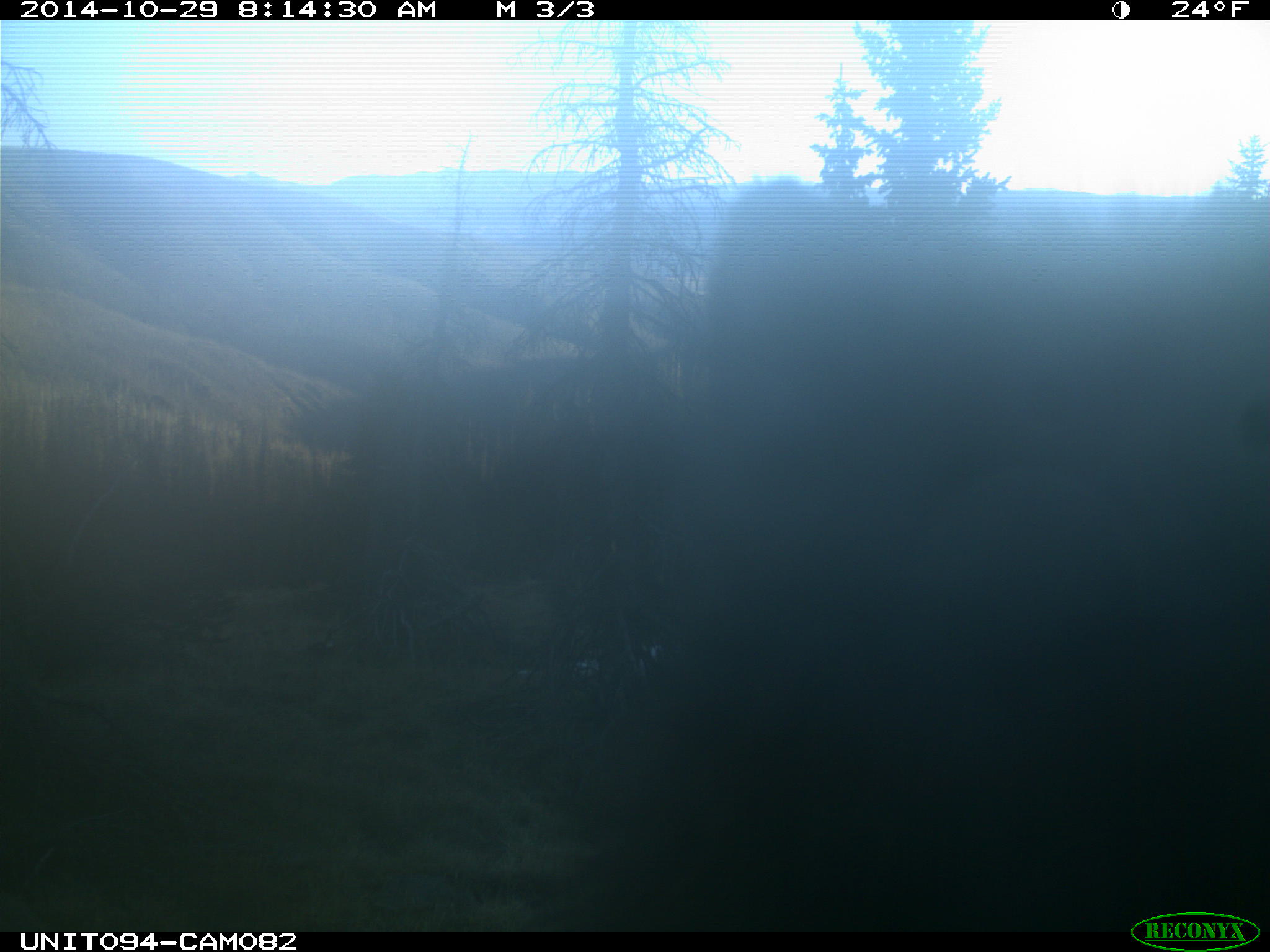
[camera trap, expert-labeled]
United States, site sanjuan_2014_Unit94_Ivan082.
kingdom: Animalia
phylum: Chordata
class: Mammalia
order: Artiodactyla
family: Cervidae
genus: Cervus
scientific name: Cervus elaphus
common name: red deer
Cervus elaphus (red deer).